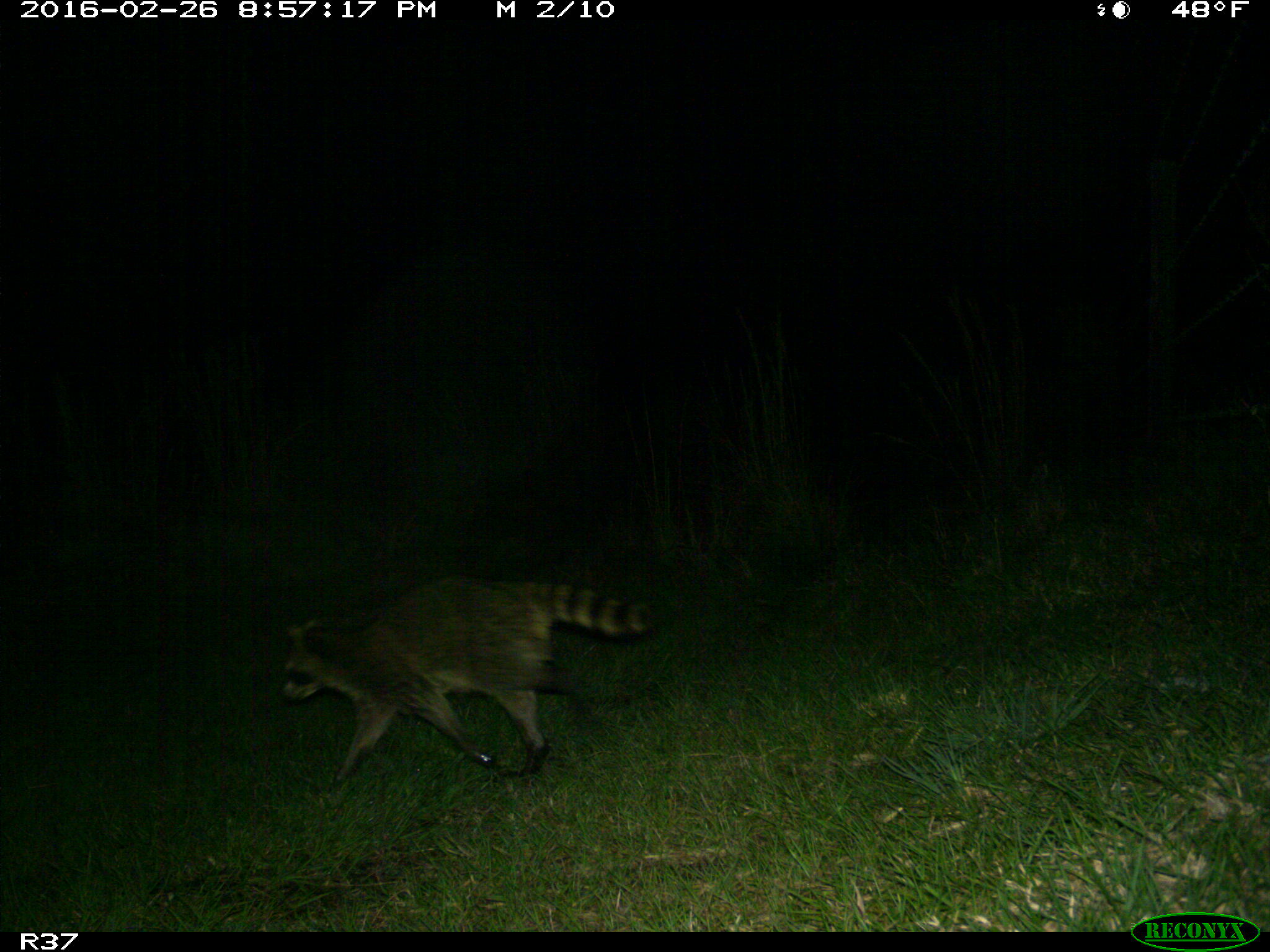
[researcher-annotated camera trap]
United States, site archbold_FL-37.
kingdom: Animalia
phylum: Chordata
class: Mammalia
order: Carnivora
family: Procyonidae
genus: Procyon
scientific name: Procyon lotor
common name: common raccoon